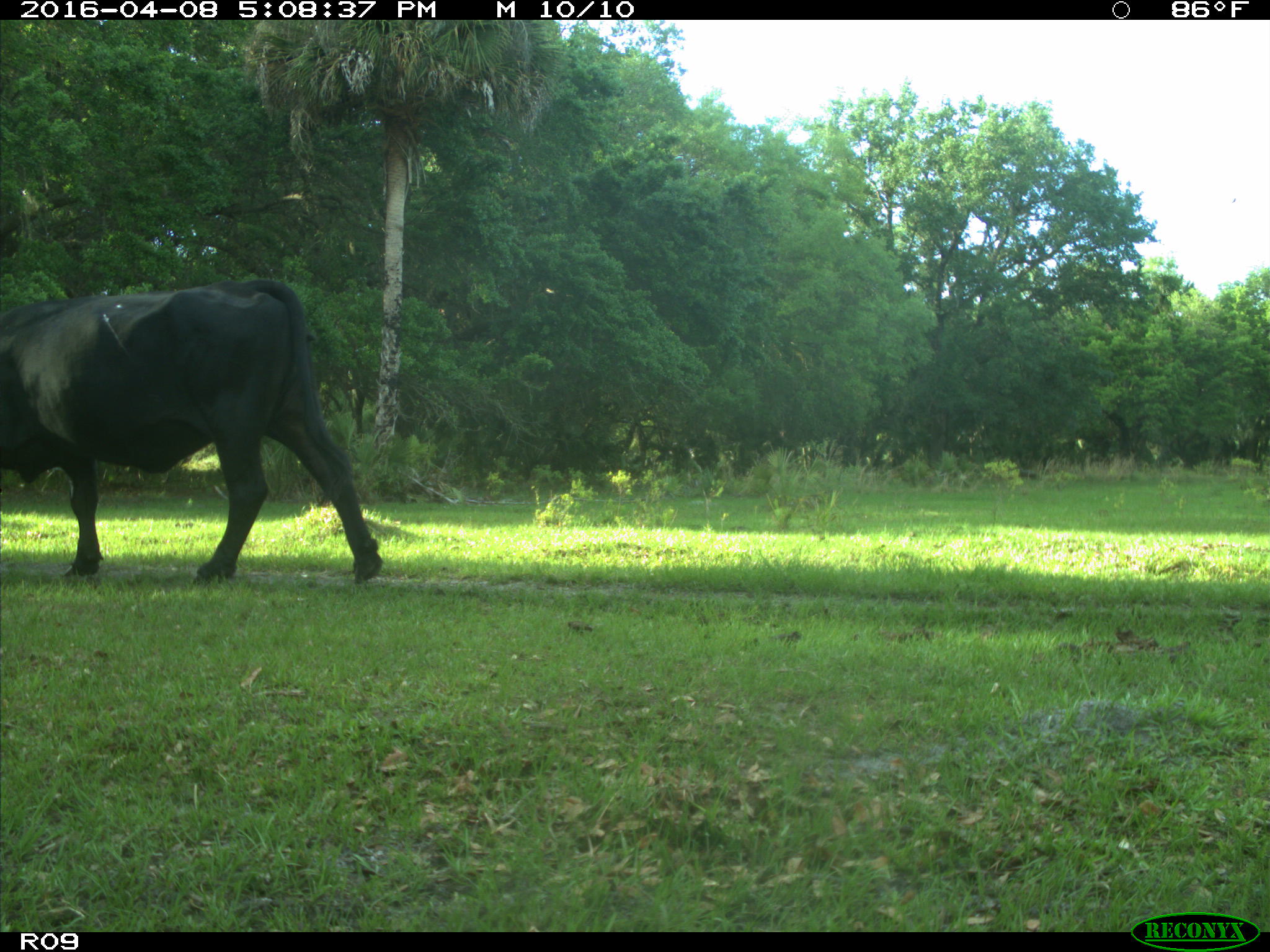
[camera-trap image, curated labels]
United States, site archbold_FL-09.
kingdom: Animalia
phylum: Chordata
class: Mammalia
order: Artiodactyla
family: Bovidae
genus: Bos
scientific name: Bos taurus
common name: domestic cow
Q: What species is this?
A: Bos taurus (domestic cow).